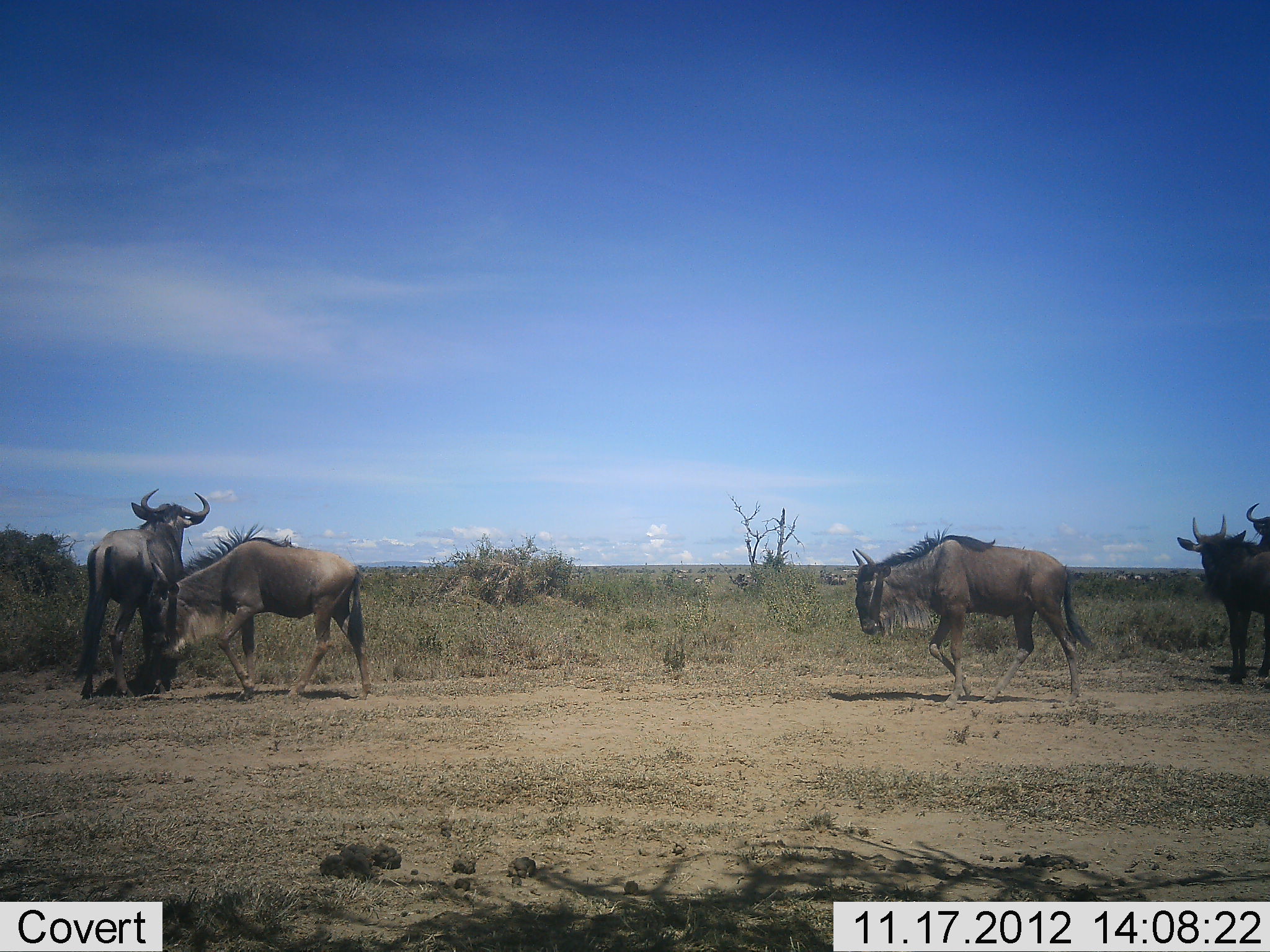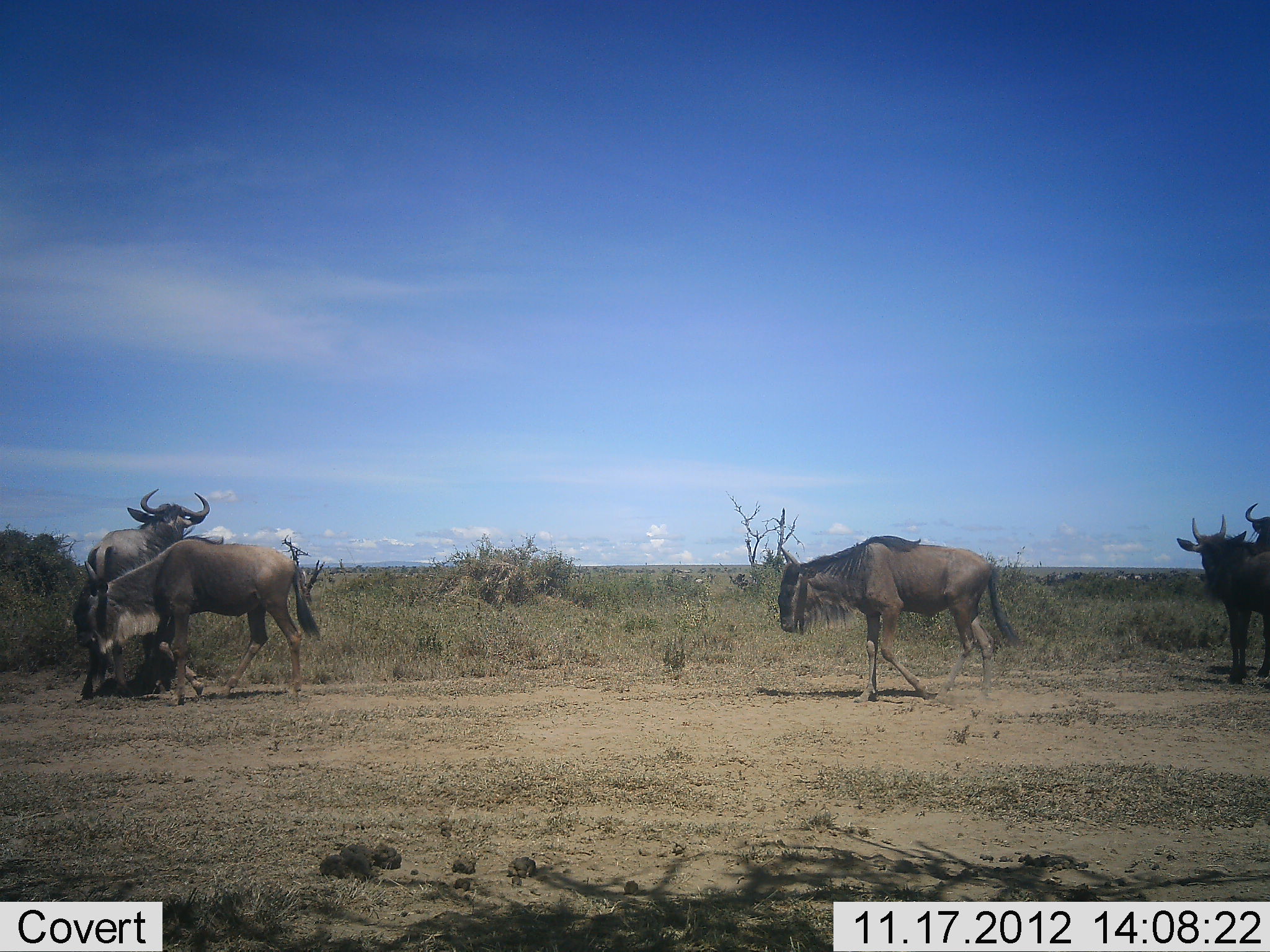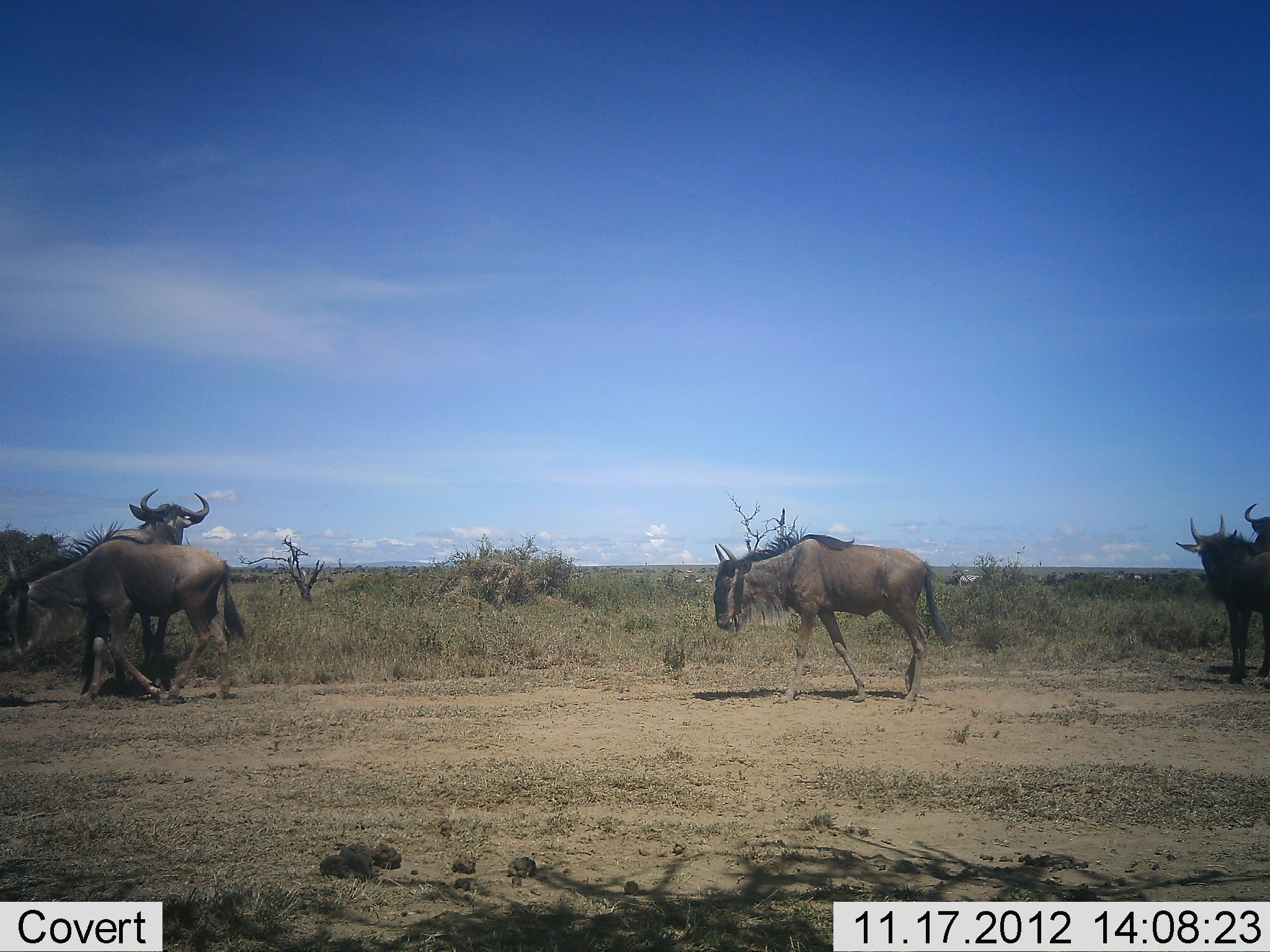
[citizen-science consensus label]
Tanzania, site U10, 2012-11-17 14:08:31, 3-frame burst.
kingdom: Animalia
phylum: Chordata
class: Mammalia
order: Artiodactyla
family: Bovidae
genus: Connochaetes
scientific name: Connochaetes taurinus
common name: blue wildebeest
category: wildebeest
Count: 5.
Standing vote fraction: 82%.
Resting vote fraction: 0%.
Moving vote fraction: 91%.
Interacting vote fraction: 0%.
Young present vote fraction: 0%.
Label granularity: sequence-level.